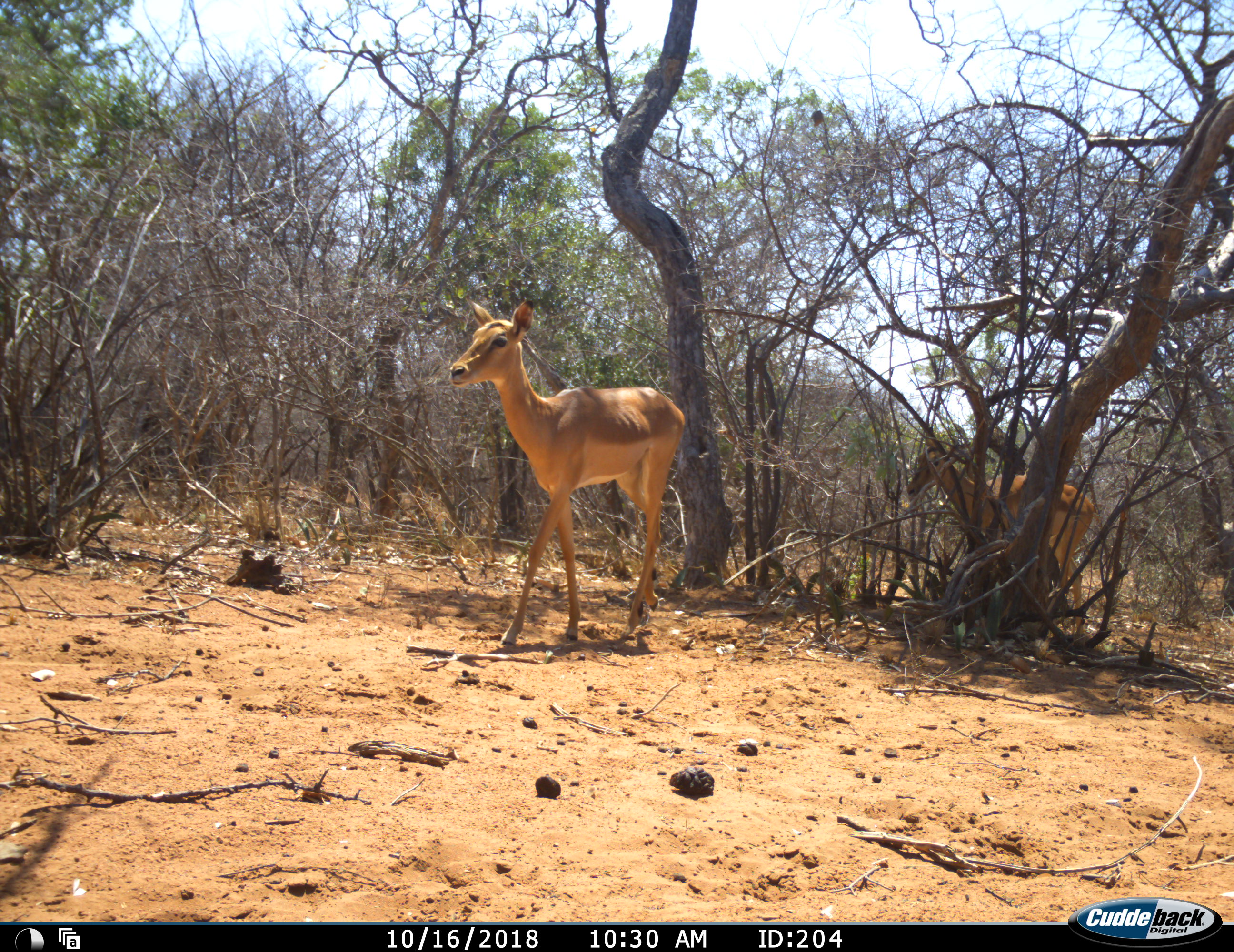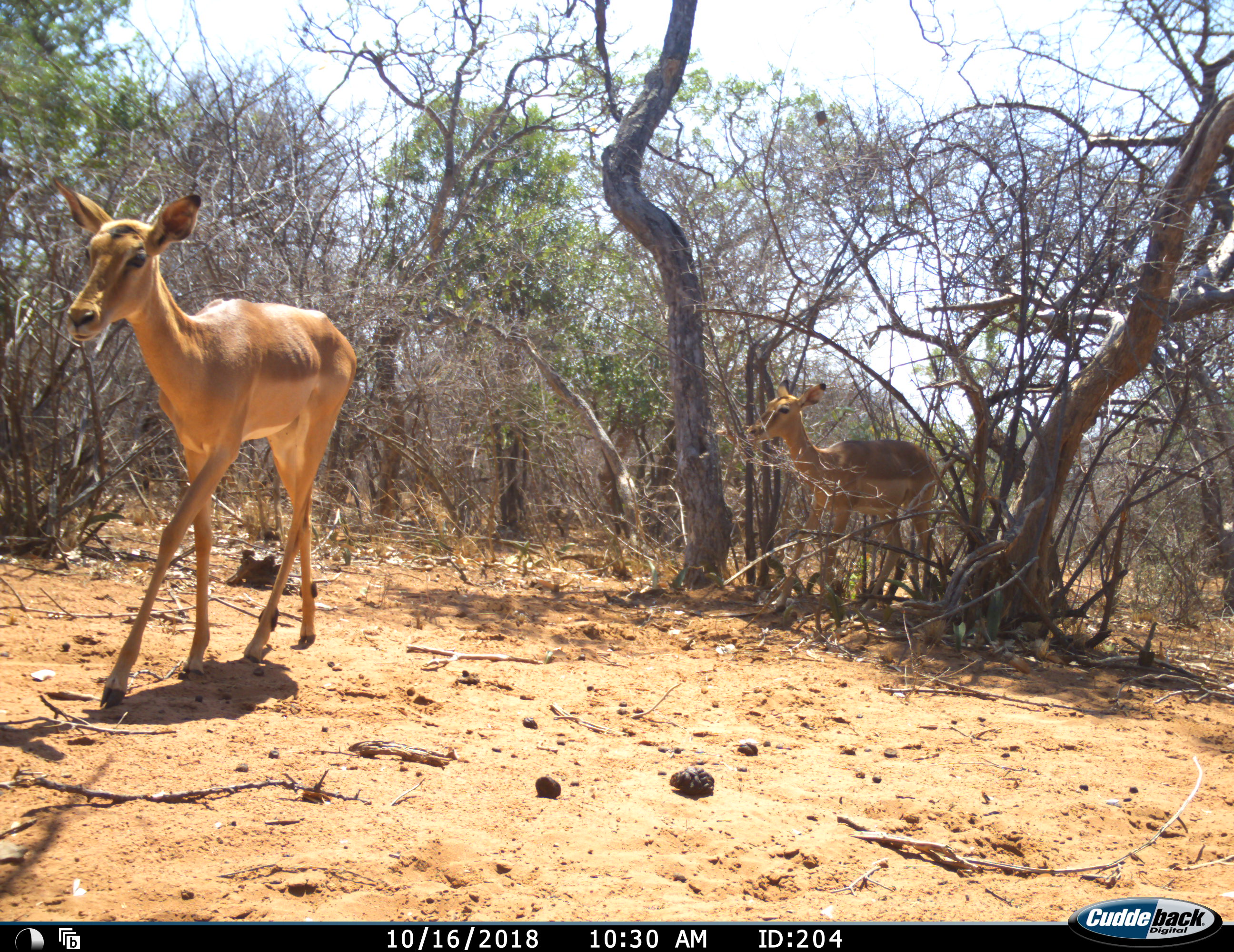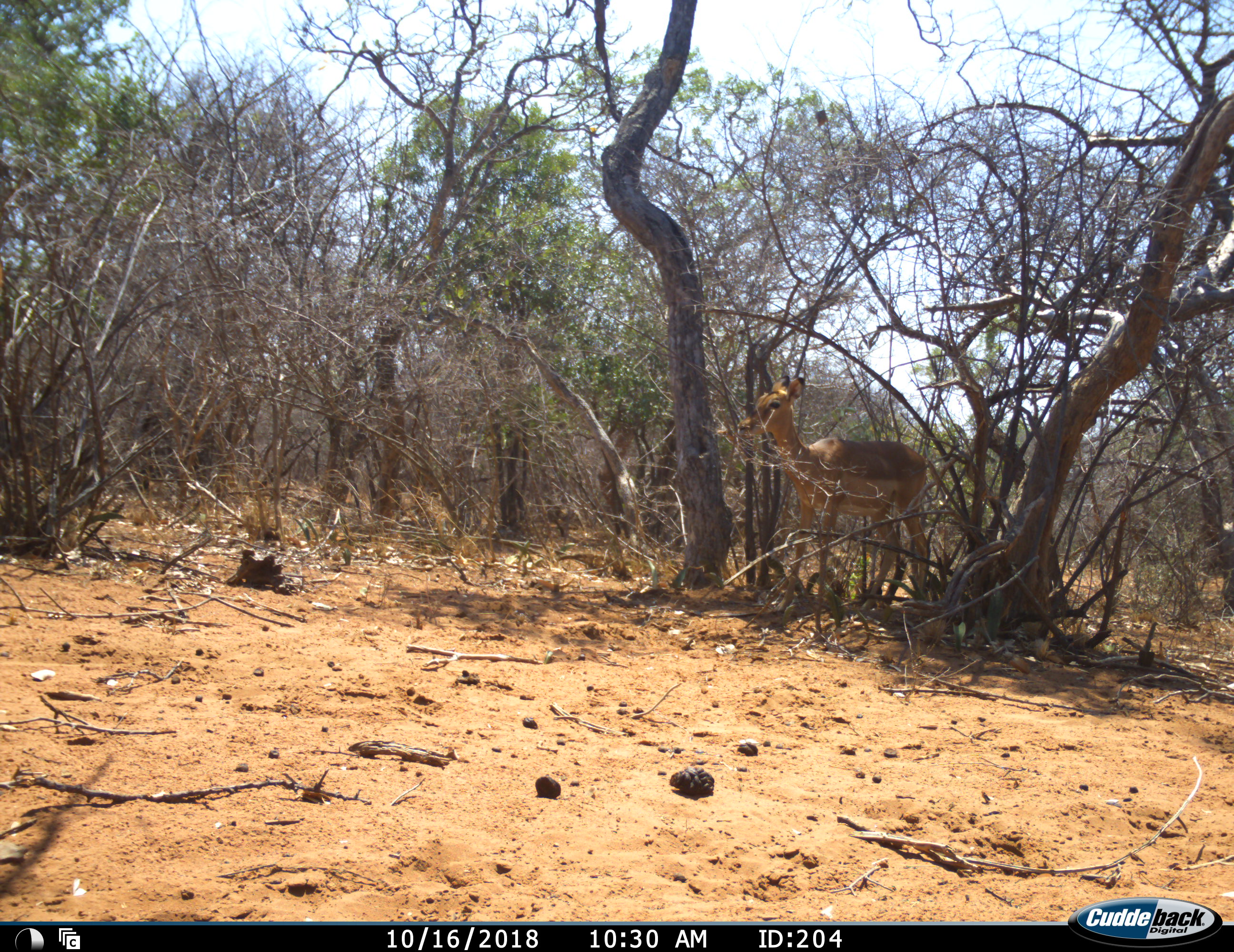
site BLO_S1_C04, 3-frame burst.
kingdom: Animalia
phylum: Chordata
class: Mammalia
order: Artiodactyla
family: Bovidae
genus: Aepyceros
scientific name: Aepyceros melampus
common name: impala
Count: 2.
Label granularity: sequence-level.